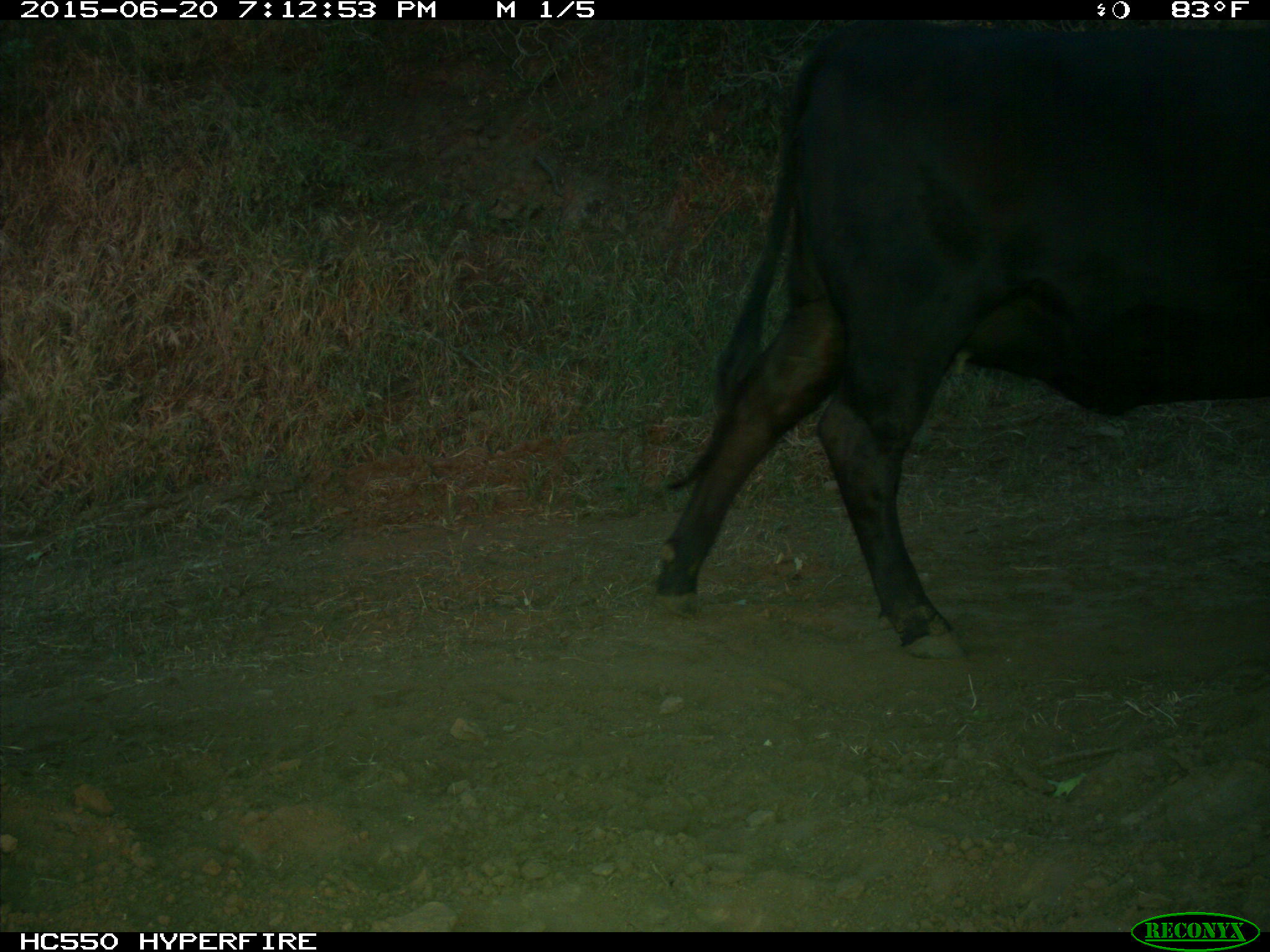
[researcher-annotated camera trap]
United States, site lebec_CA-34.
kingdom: Animalia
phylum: Chordata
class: Mammalia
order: Artiodactyla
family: Bovidae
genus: Bos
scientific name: Bos taurus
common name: domestic cow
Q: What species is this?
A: Bos taurus (domestic cow).